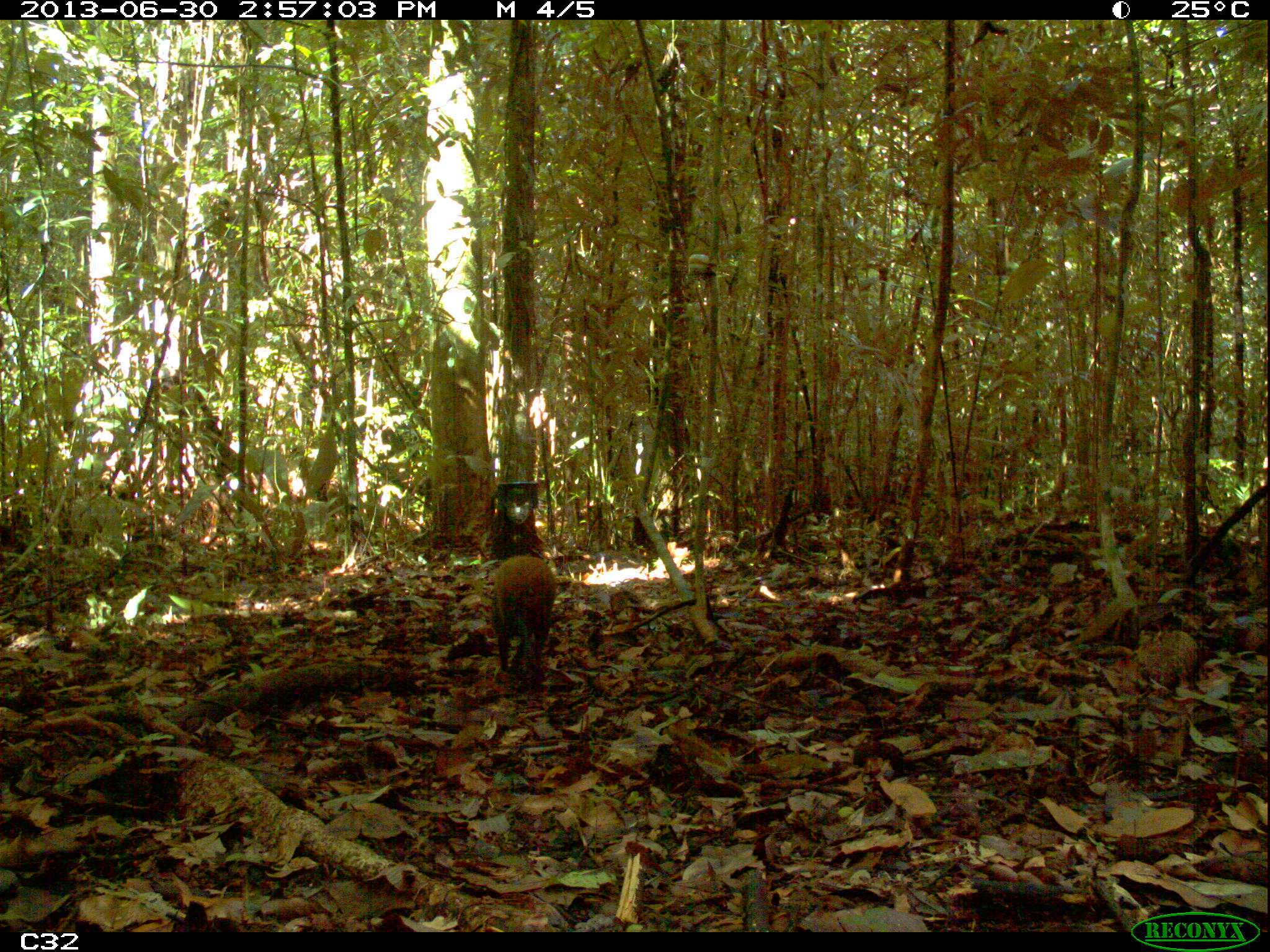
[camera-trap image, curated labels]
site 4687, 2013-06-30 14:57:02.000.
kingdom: Animalia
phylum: Chordata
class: Mammalia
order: Rodentia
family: Dasyproctidae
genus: Dasyprocta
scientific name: Dasyprocta leporina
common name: red-rumped agouti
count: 1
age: adult